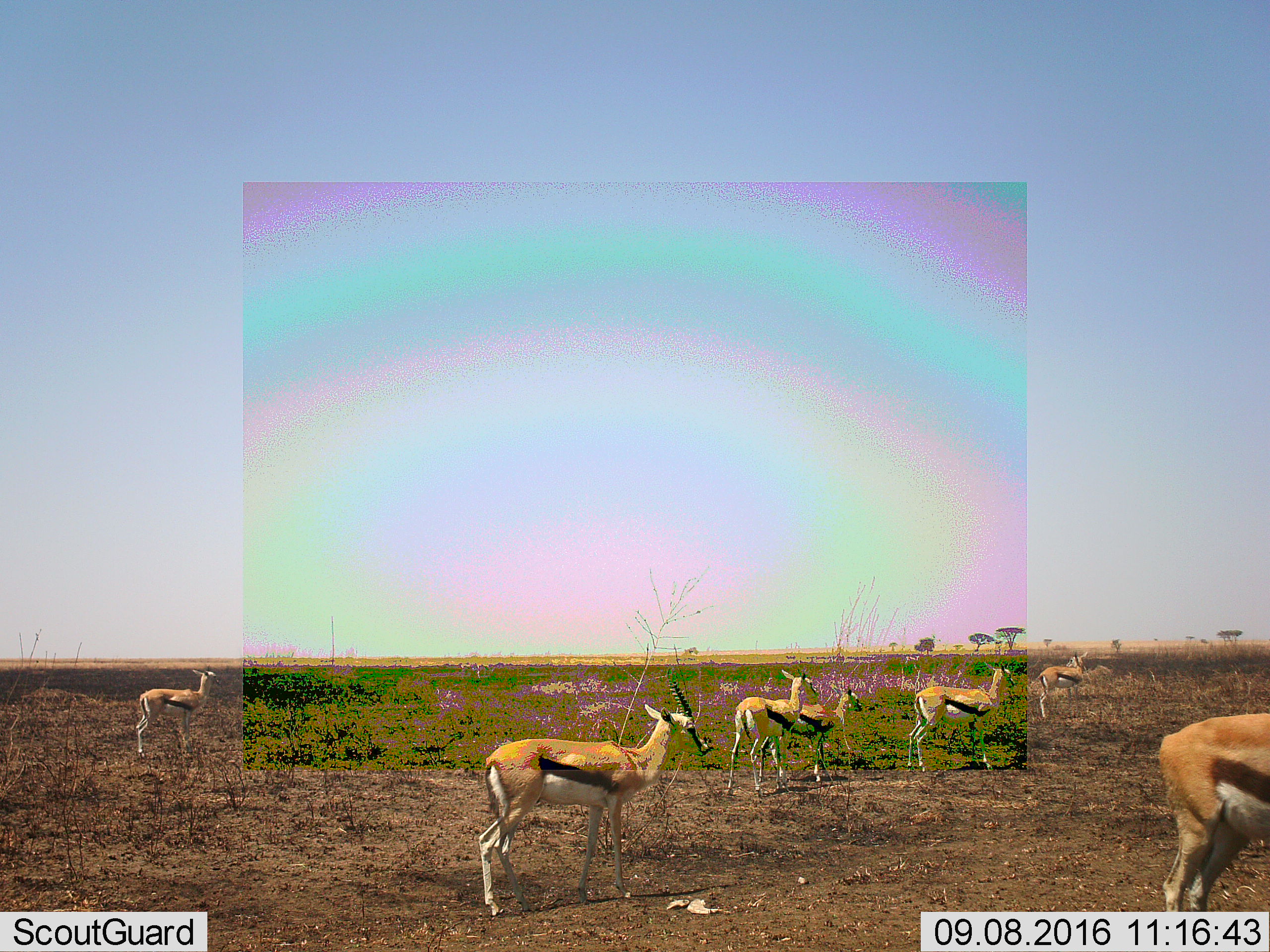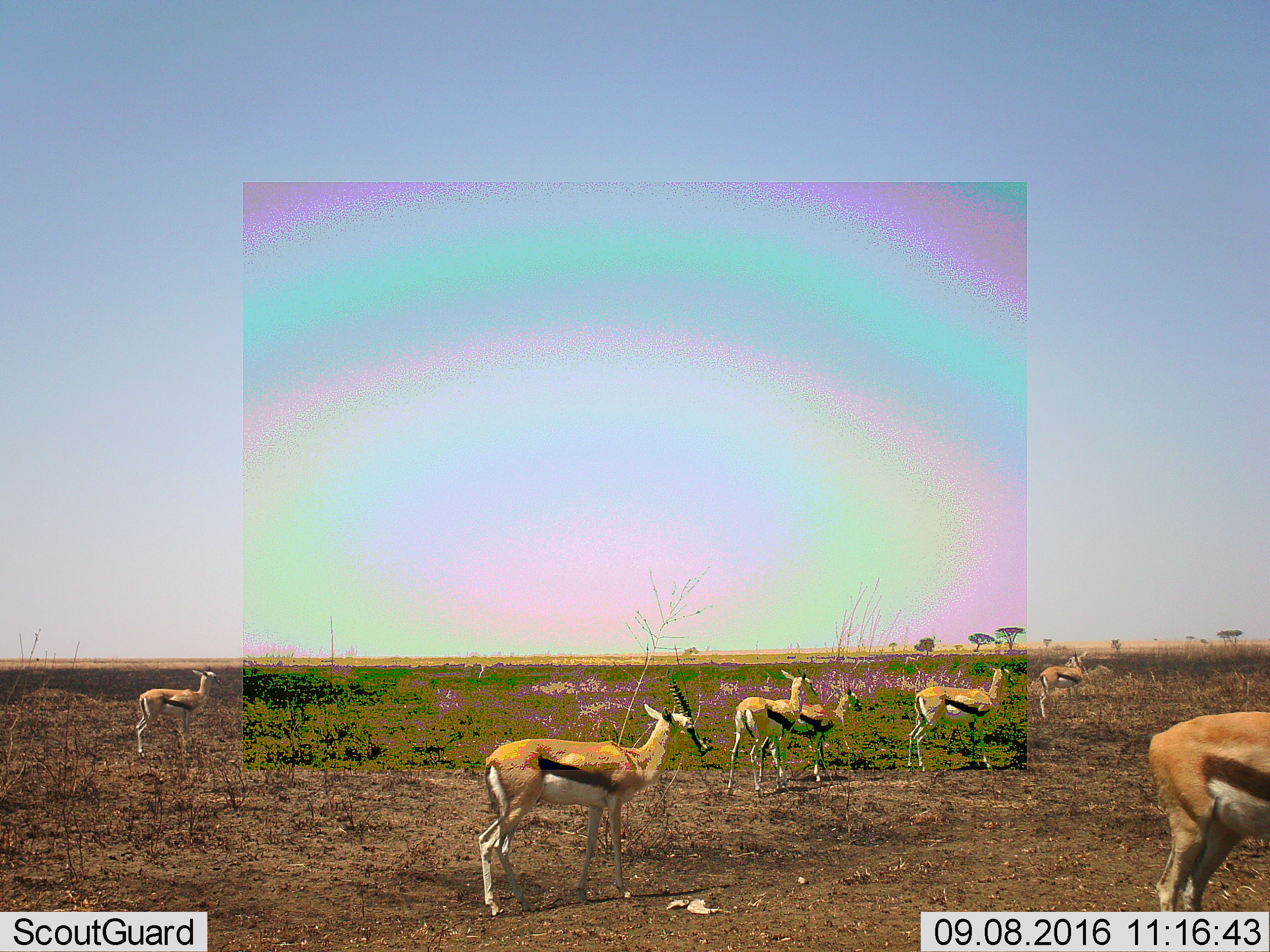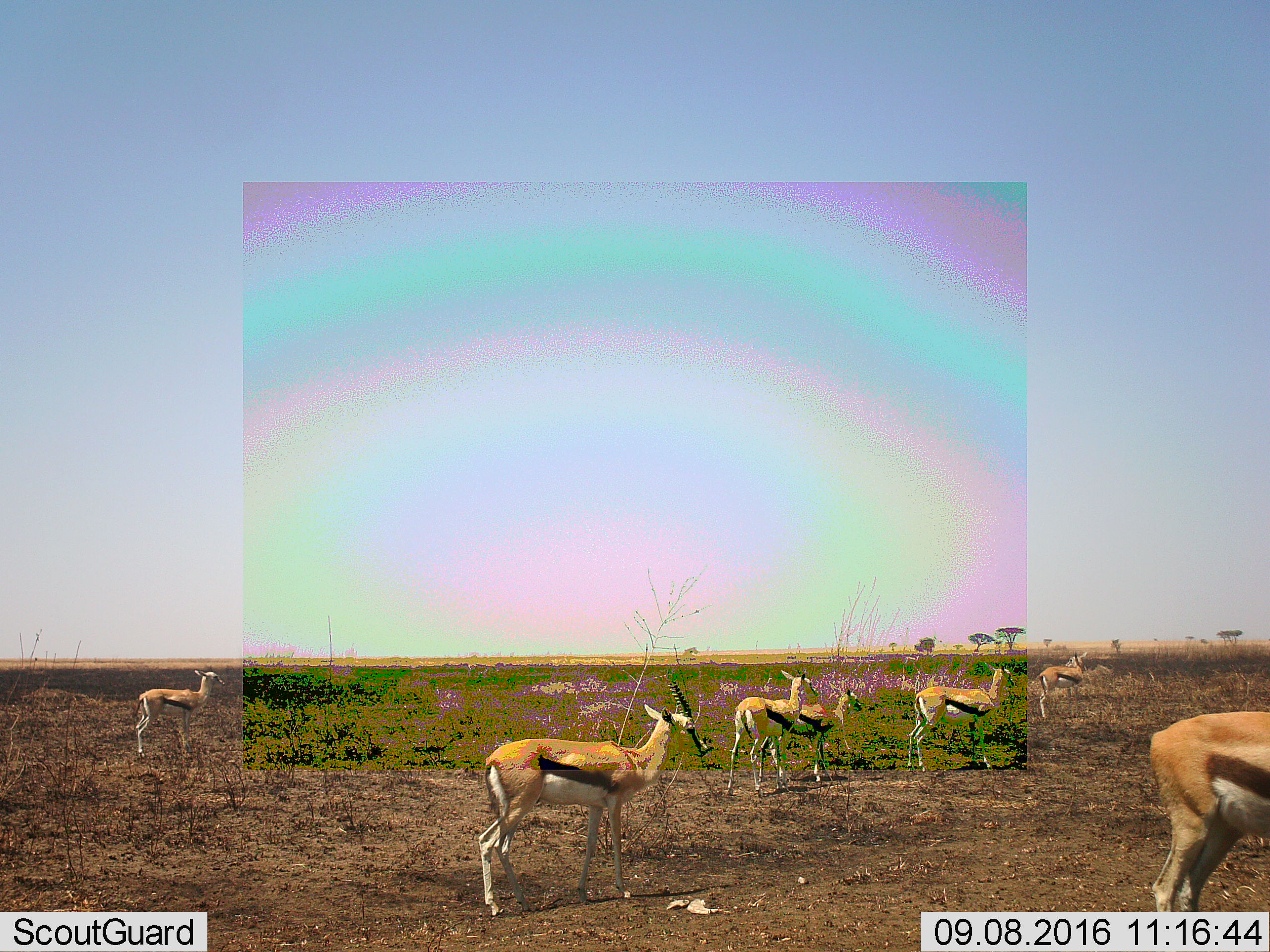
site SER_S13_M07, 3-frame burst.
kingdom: Animalia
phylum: Chordata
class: Mammalia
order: Artiodactyla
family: Bovidae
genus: Eudorcas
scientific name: Eudorcas thomsonii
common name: thomson's gazelle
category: gazellethomsons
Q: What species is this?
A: Gazellethomsons (thomson's gazelle) (Eudorcas thomsonii).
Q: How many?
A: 7.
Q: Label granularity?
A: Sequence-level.